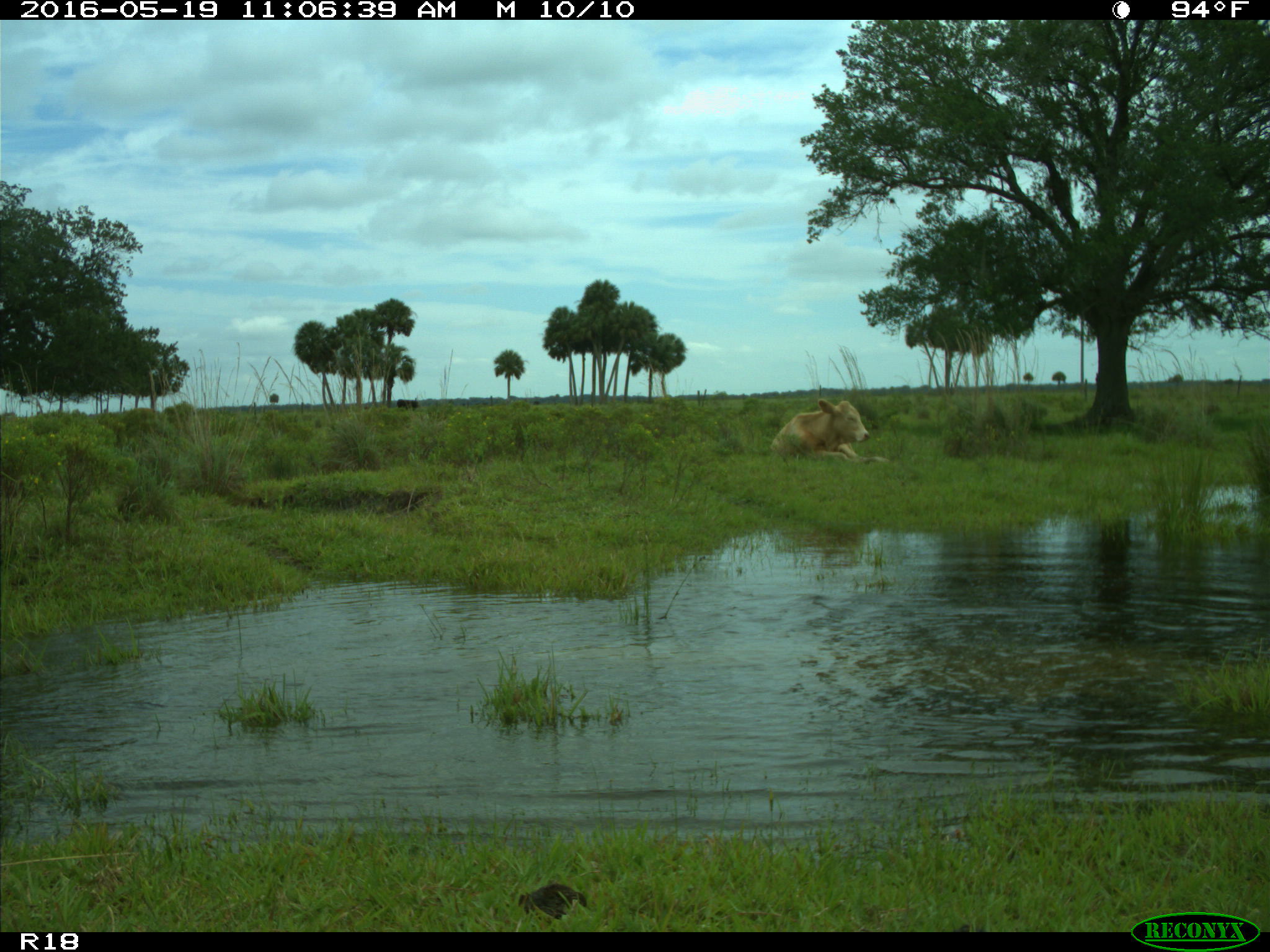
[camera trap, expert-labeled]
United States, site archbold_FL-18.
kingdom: Animalia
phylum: Chordata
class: Mammalia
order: Artiodactyla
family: Bovidae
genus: Bos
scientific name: Bos taurus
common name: domestic cow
Bos taurus (domestic cow).